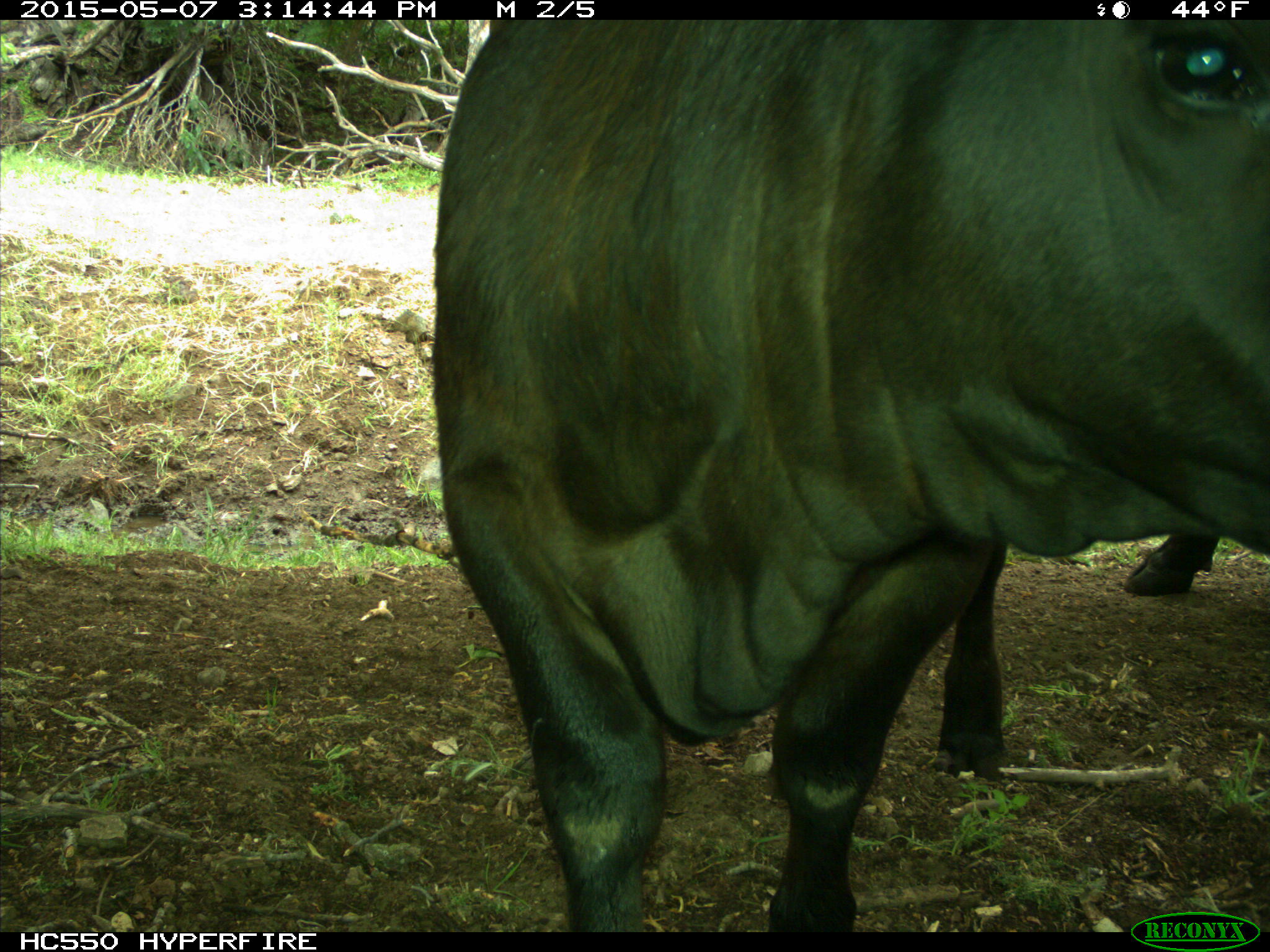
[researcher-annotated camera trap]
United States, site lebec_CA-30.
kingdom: Animalia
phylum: Chordata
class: Mammalia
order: Artiodactyla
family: Bovidae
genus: Bos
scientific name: Bos taurus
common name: domestic cow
Bos taurus (domestic cow).